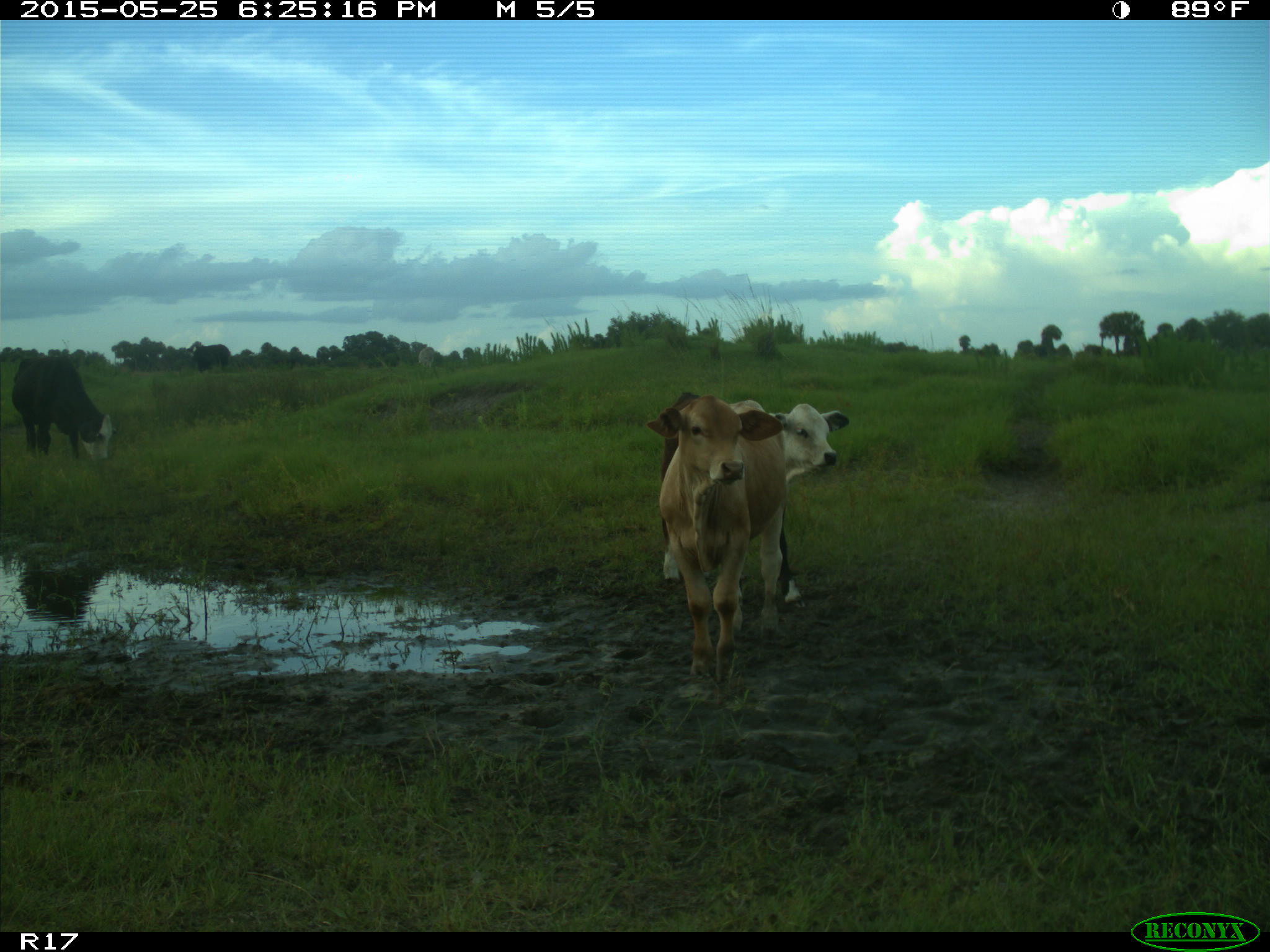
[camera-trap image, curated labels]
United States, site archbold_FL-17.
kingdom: Animalia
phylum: Chordata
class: Mammalia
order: Artiodactyla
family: Bovidae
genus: Bos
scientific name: Bos taurus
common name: domestic cow